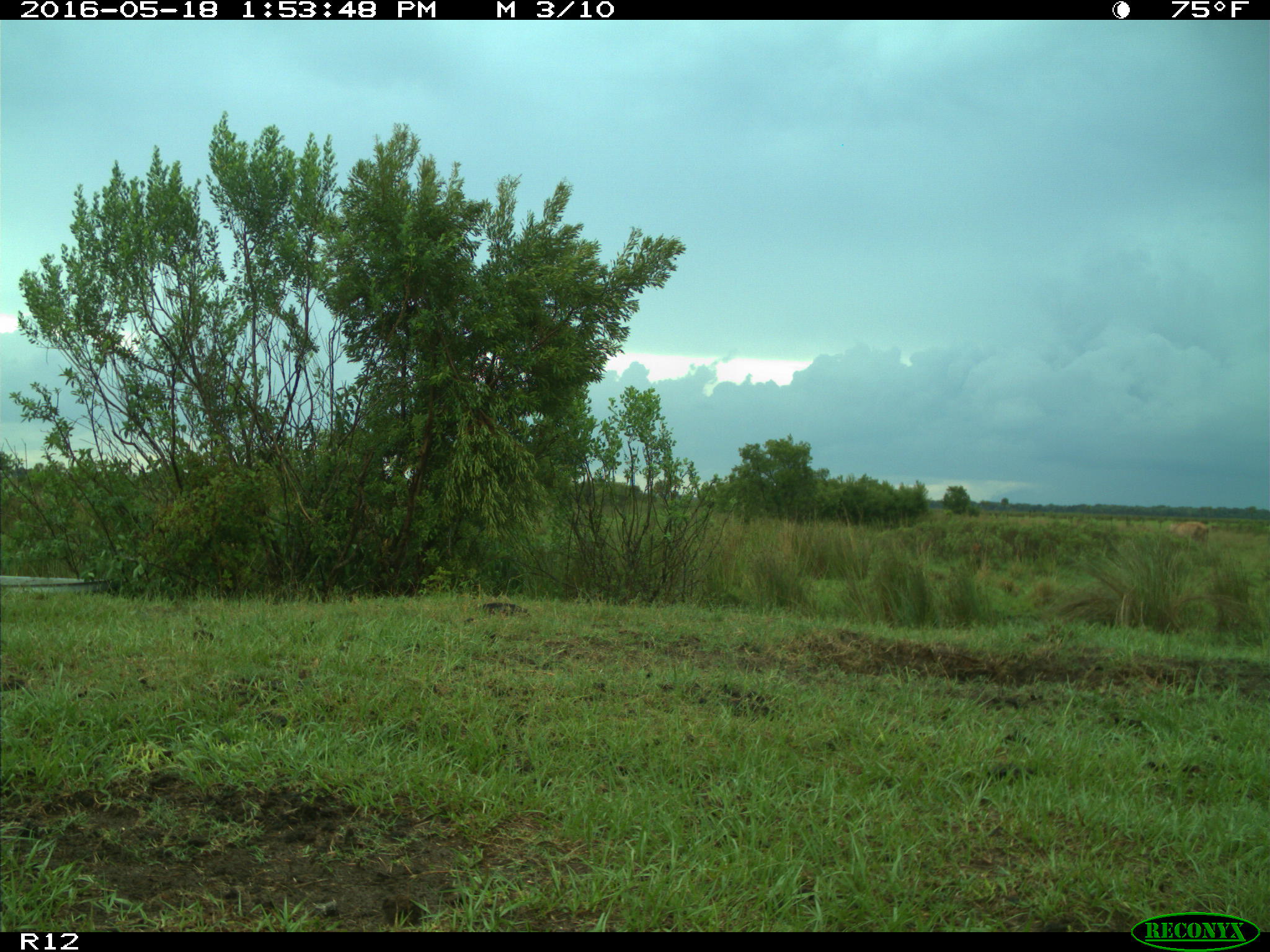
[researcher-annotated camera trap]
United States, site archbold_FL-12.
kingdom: Animalia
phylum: Chordata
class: Mammalia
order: Artiodactyla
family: Bovidae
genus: Bos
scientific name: Bos taurus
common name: domestic cow